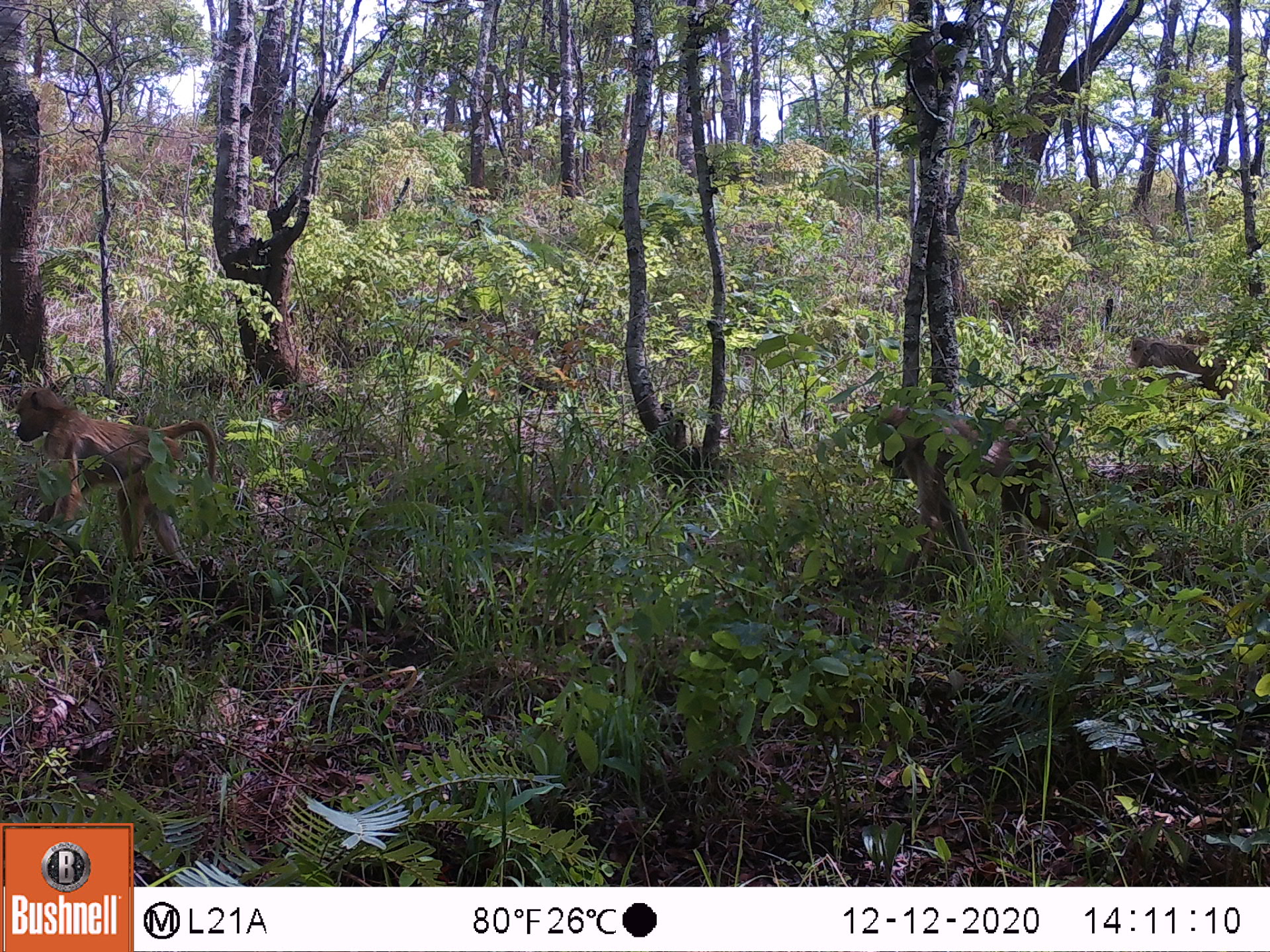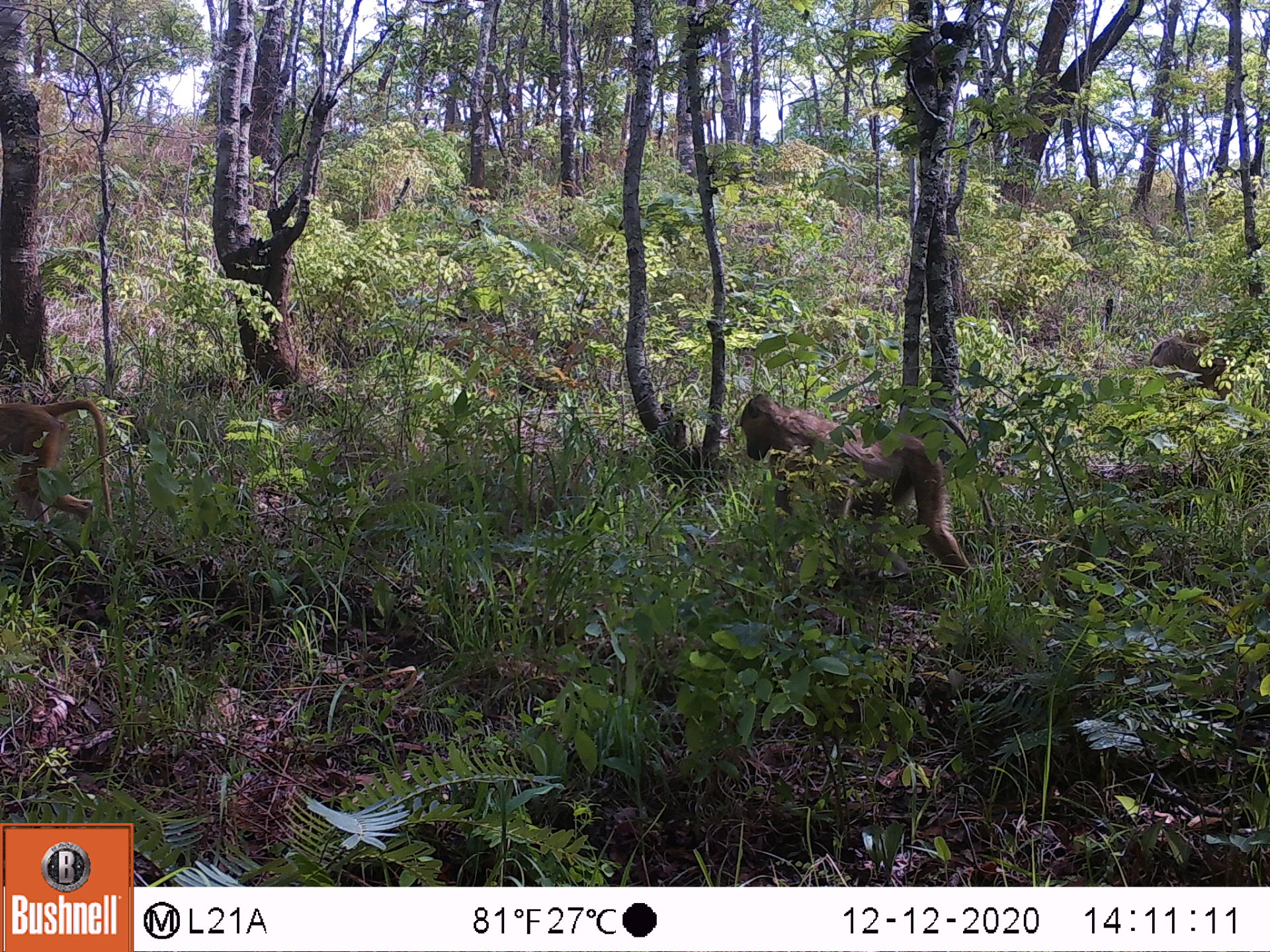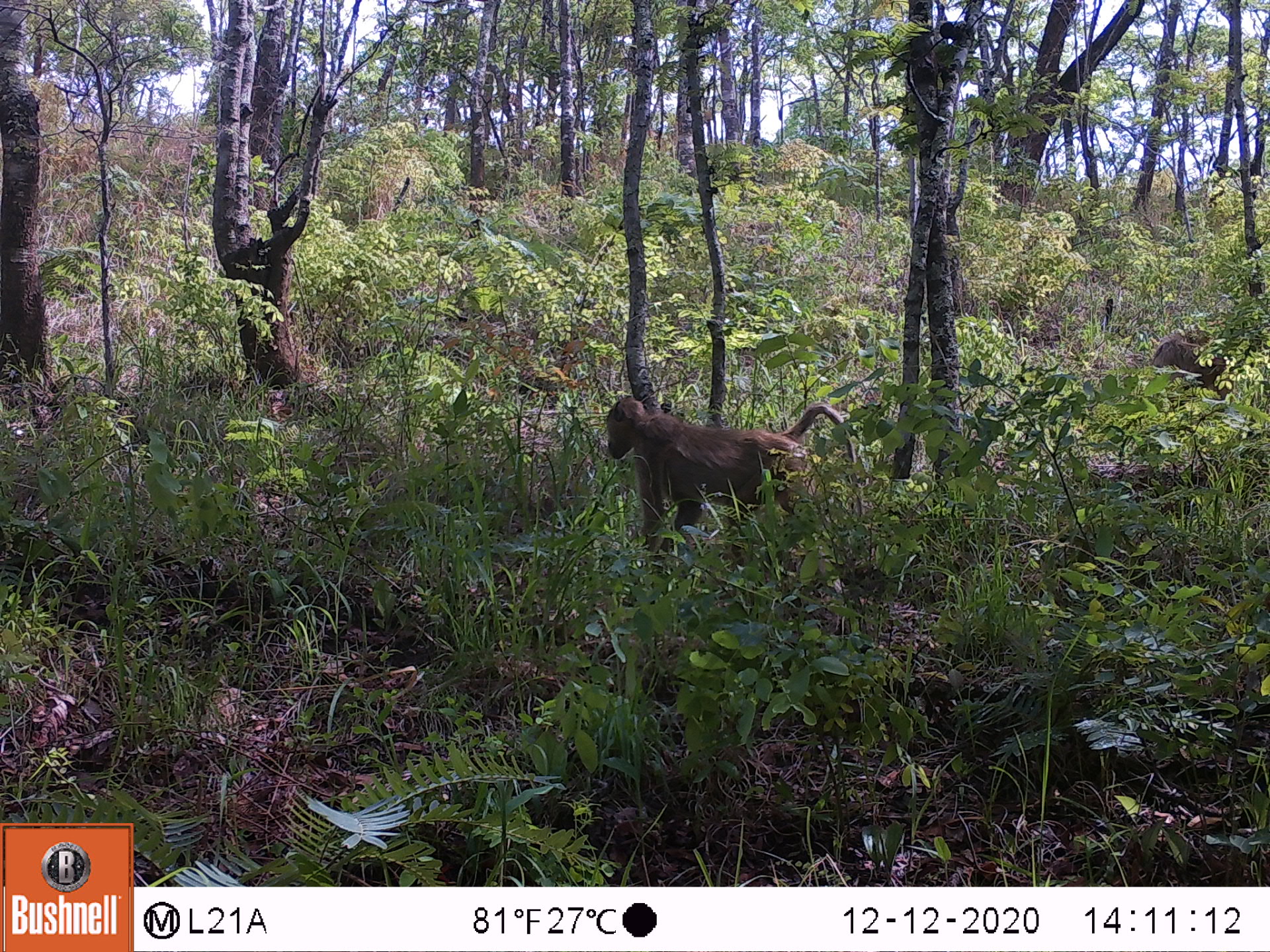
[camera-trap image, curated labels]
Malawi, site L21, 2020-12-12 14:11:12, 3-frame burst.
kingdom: Animalia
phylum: Chordata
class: Mammalia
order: Primates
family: Cercopithecidae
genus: Papio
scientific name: Papio cynocephalus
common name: yellow baboon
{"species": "yellow baboon (Papio cynocephalus)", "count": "3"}